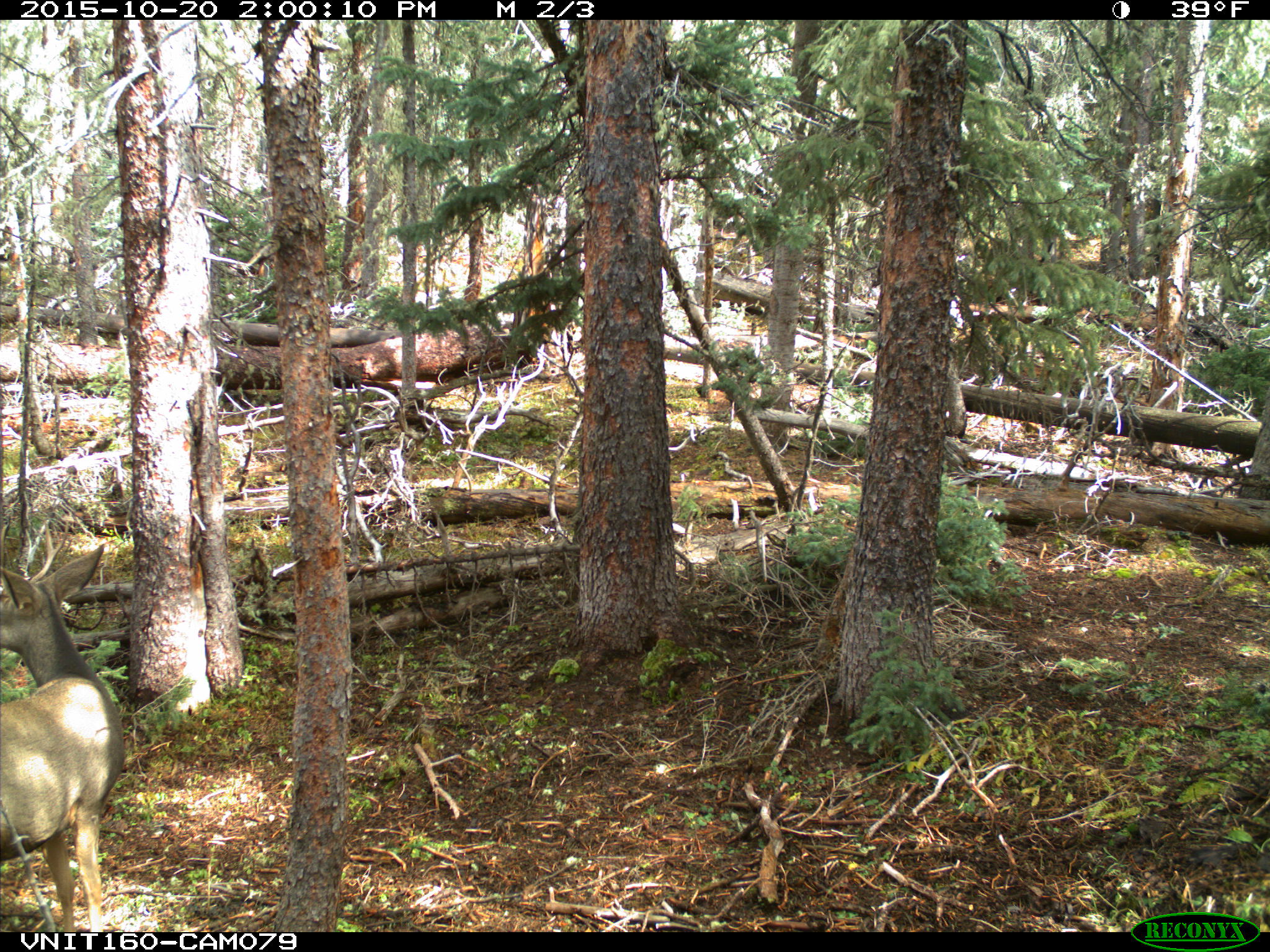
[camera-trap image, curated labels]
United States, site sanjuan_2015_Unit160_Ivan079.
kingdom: Animalia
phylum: Chordata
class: Mammalia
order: Artiodactyla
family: Cervidae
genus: Odocoileus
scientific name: Odocoileus hemionus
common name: mule deer